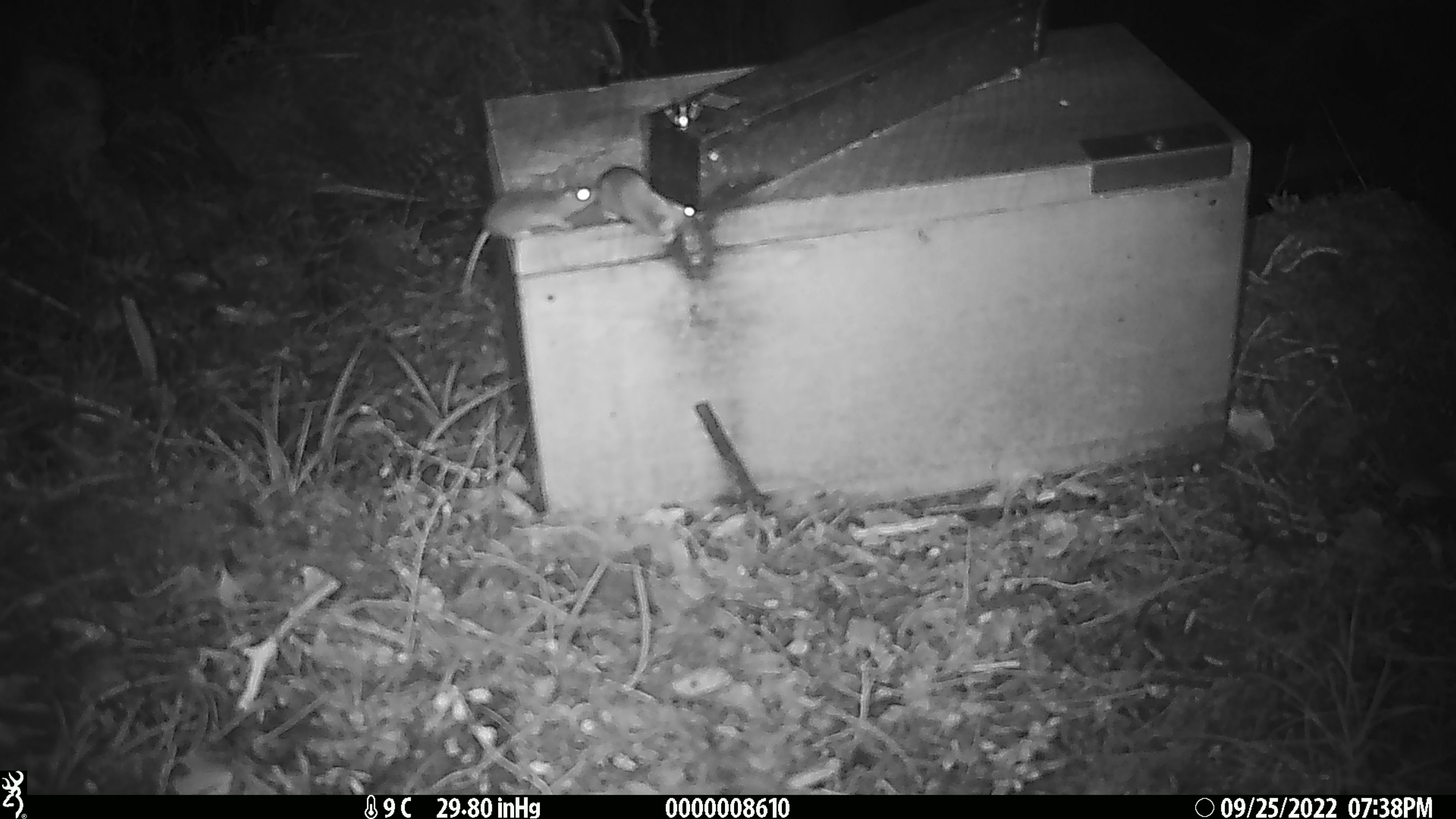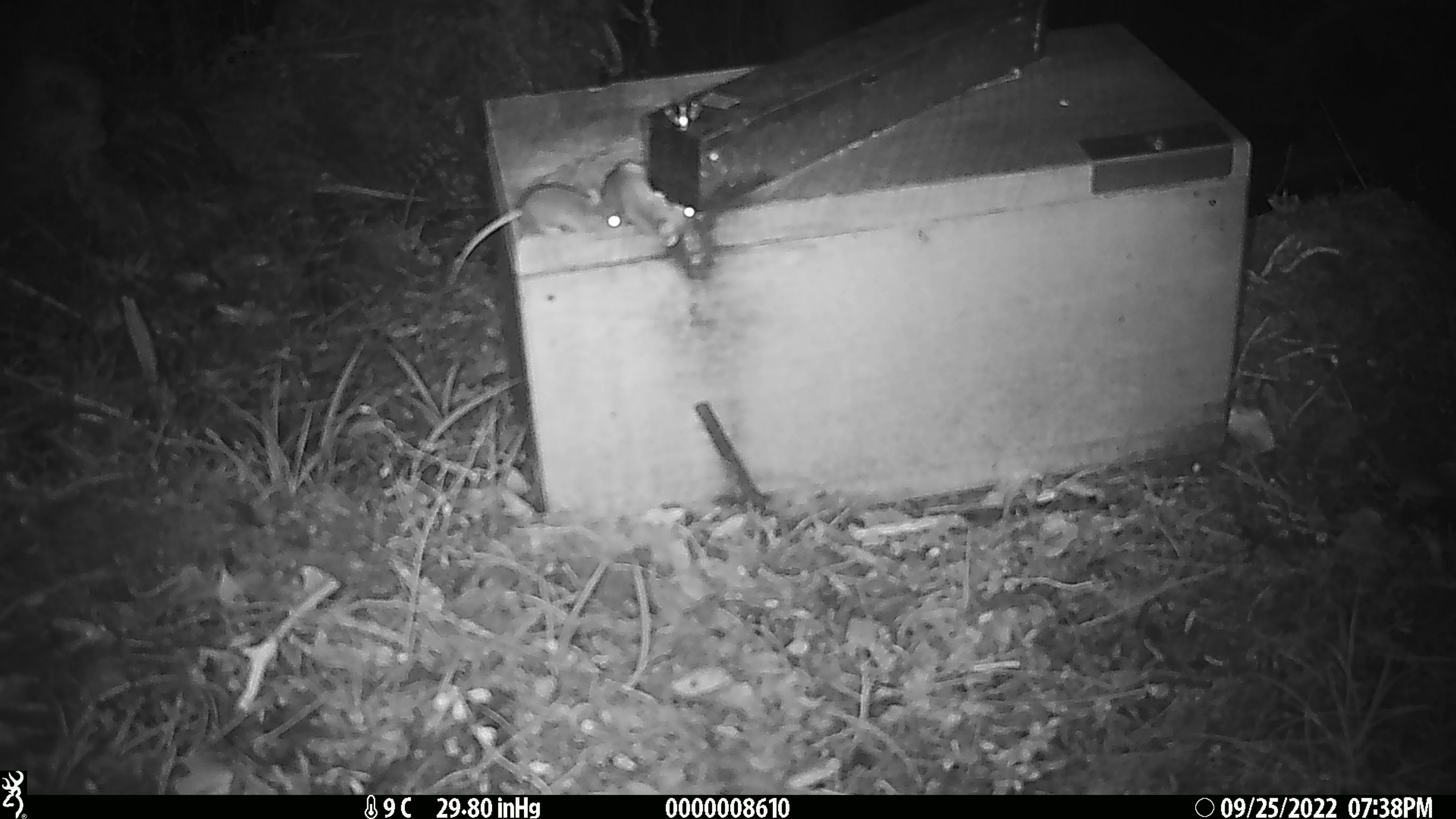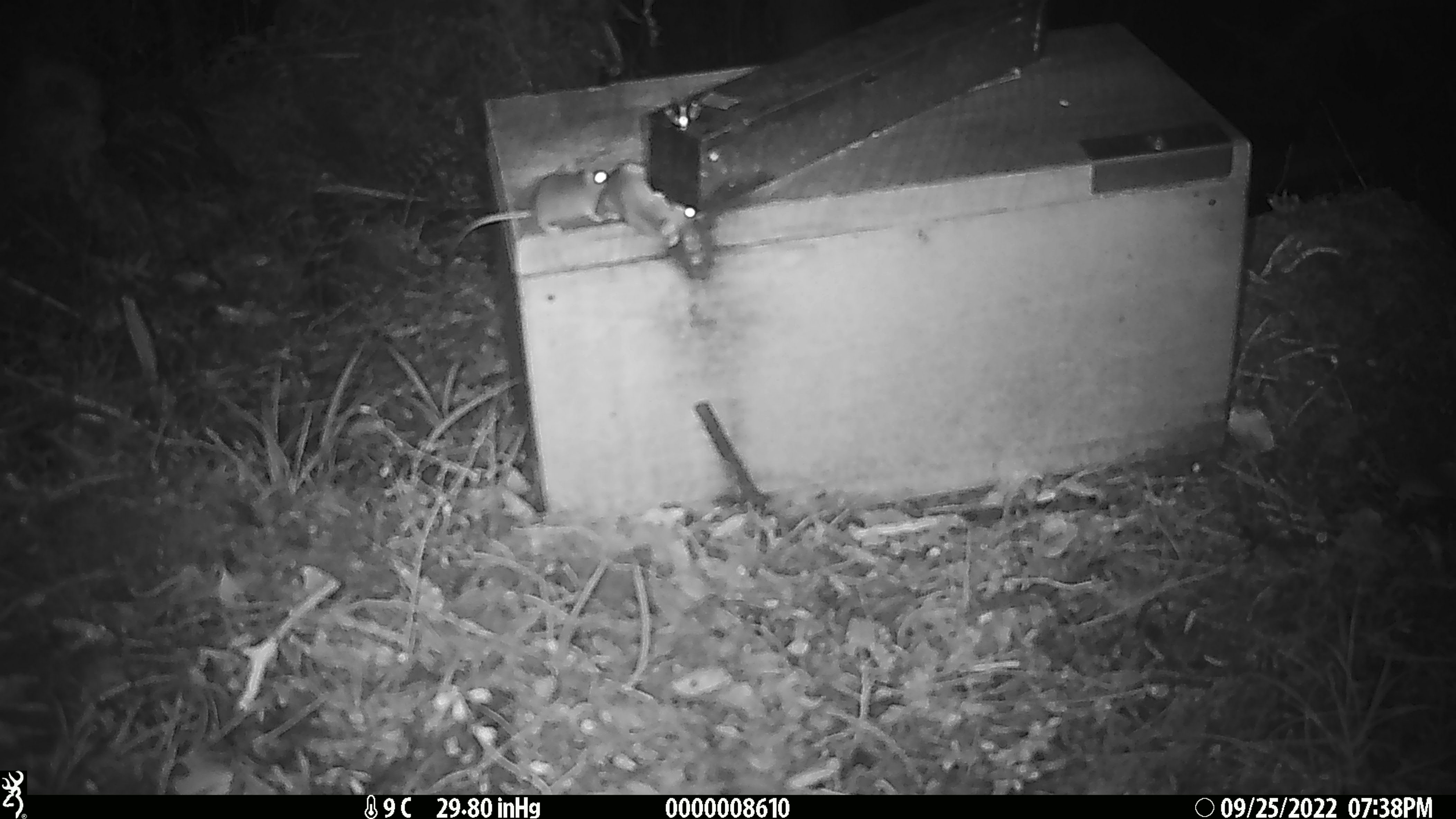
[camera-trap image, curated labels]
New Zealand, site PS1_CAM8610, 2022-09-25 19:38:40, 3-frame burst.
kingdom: Animalia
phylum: Chordata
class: Mammalia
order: Rodentia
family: Muridae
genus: Mus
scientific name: Mus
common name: mouse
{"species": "mouse (Mus)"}